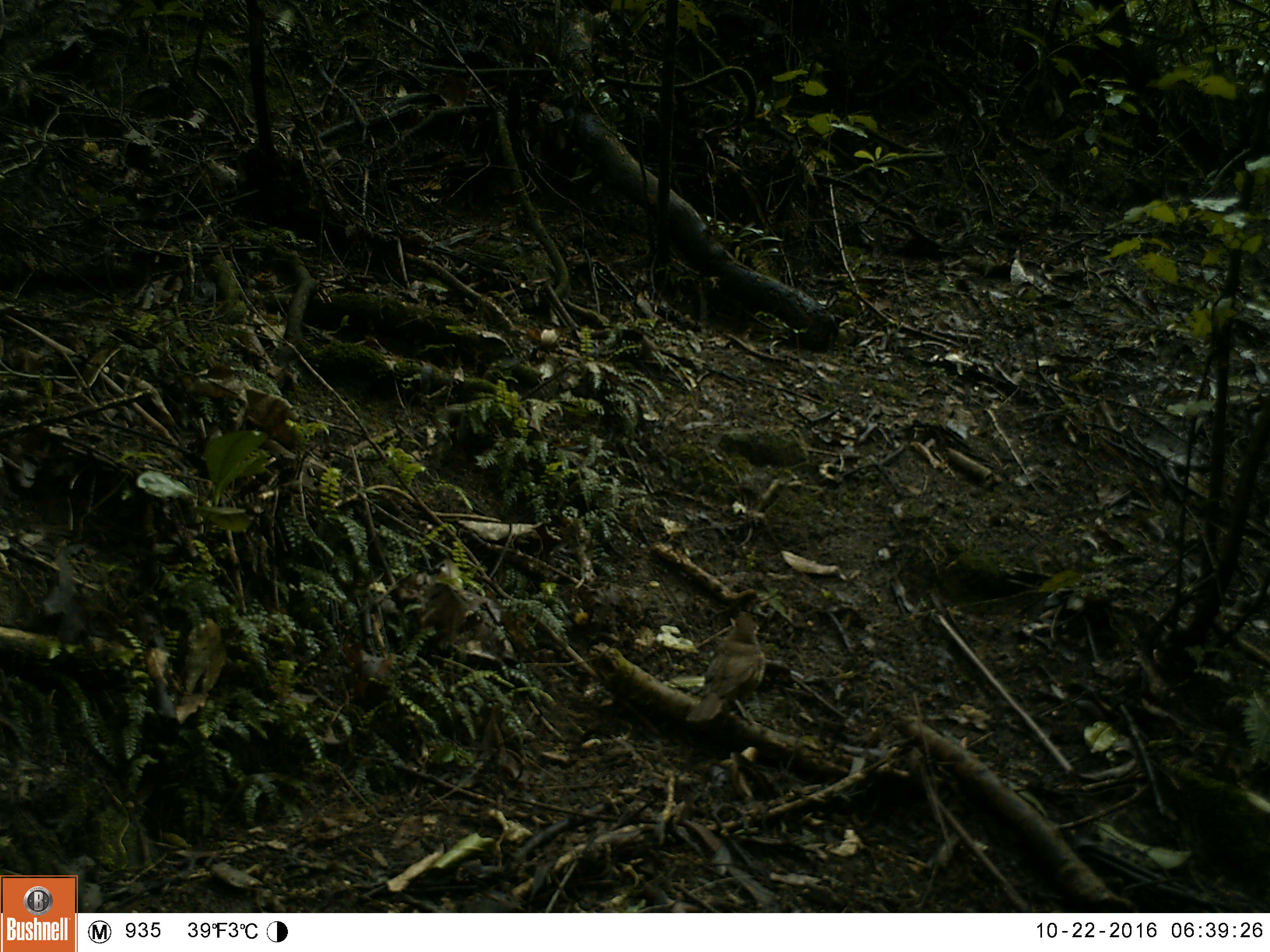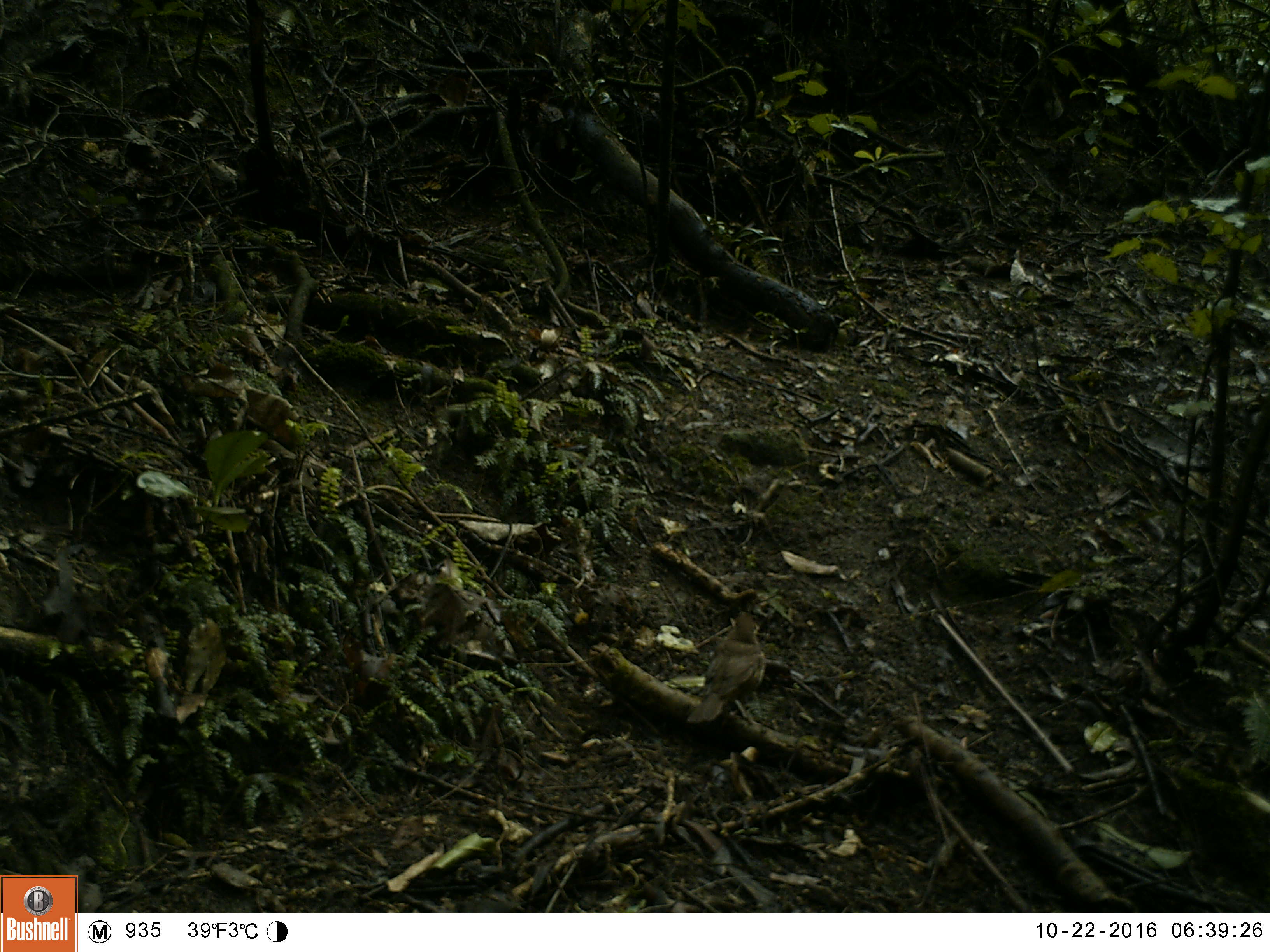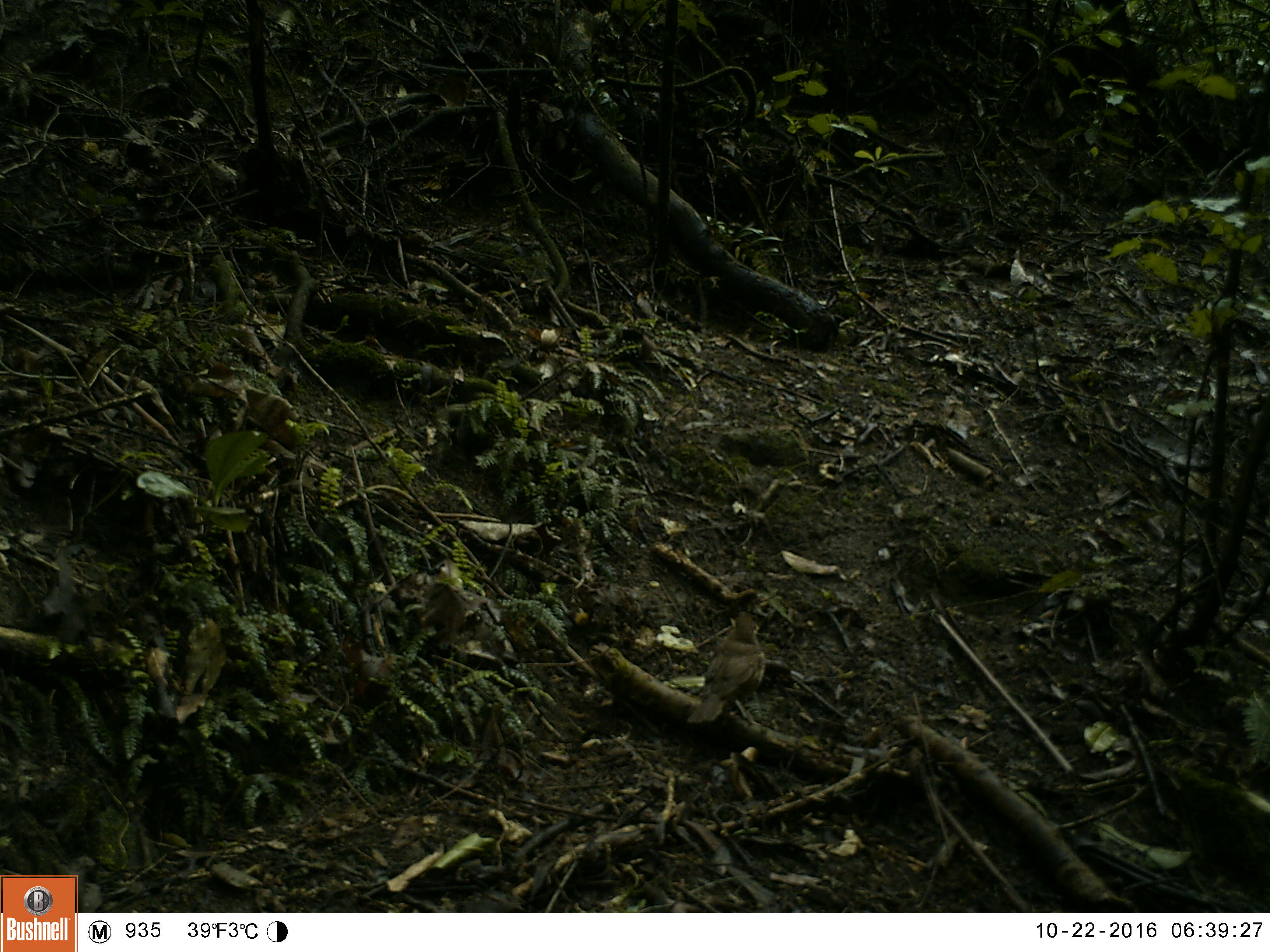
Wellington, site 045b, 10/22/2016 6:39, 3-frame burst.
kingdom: Animalia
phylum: Chordata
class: Aves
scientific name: Aves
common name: bird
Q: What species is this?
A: Bird (Aves).